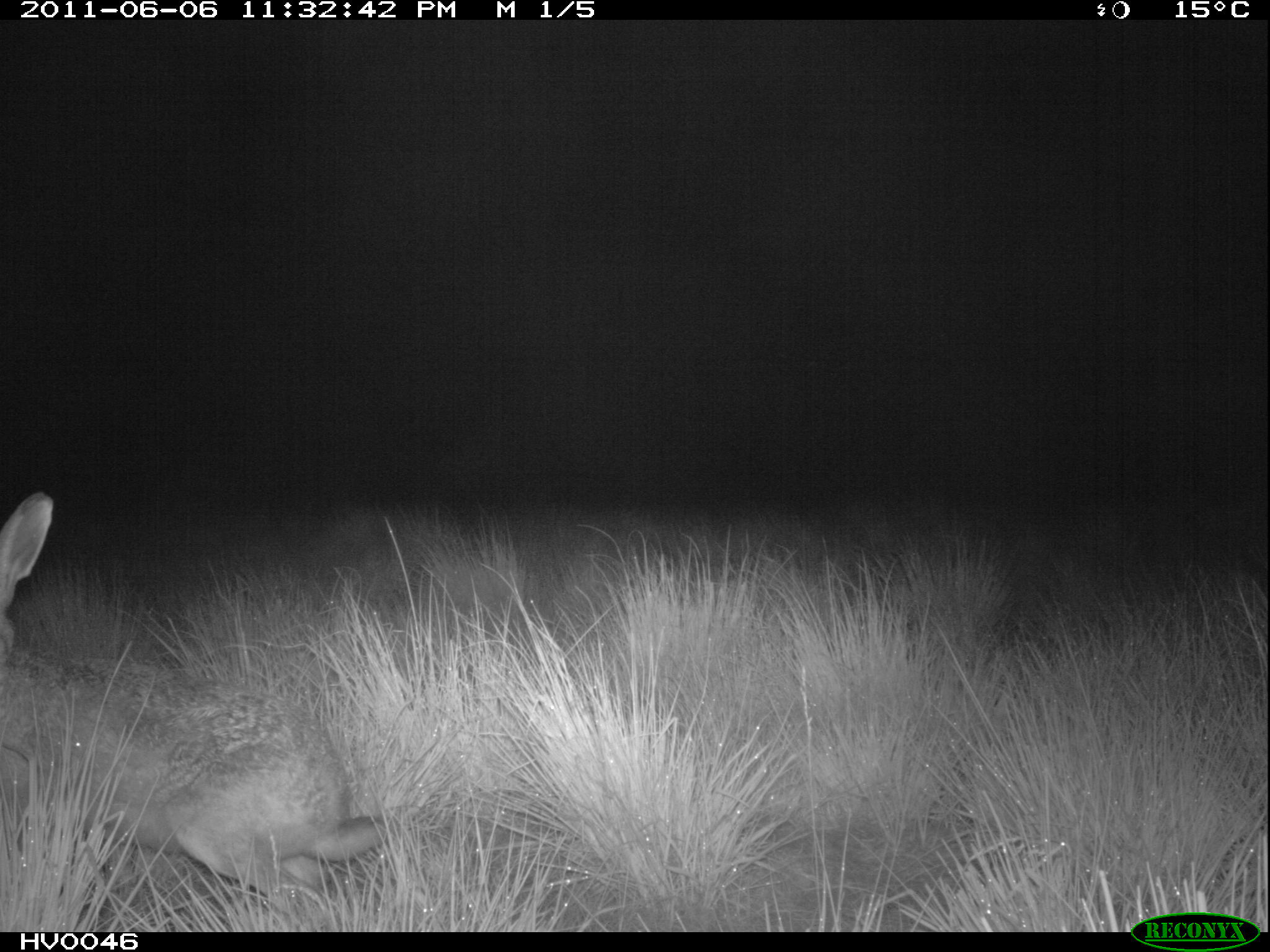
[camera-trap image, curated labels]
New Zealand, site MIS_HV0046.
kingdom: Animalia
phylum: Chordata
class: Mammalia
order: Lagomorpha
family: Leporidae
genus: Lepus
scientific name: Lepus europaeus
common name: brown hare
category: hare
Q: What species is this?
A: Hare (brown hare) (Lepus europaeus).